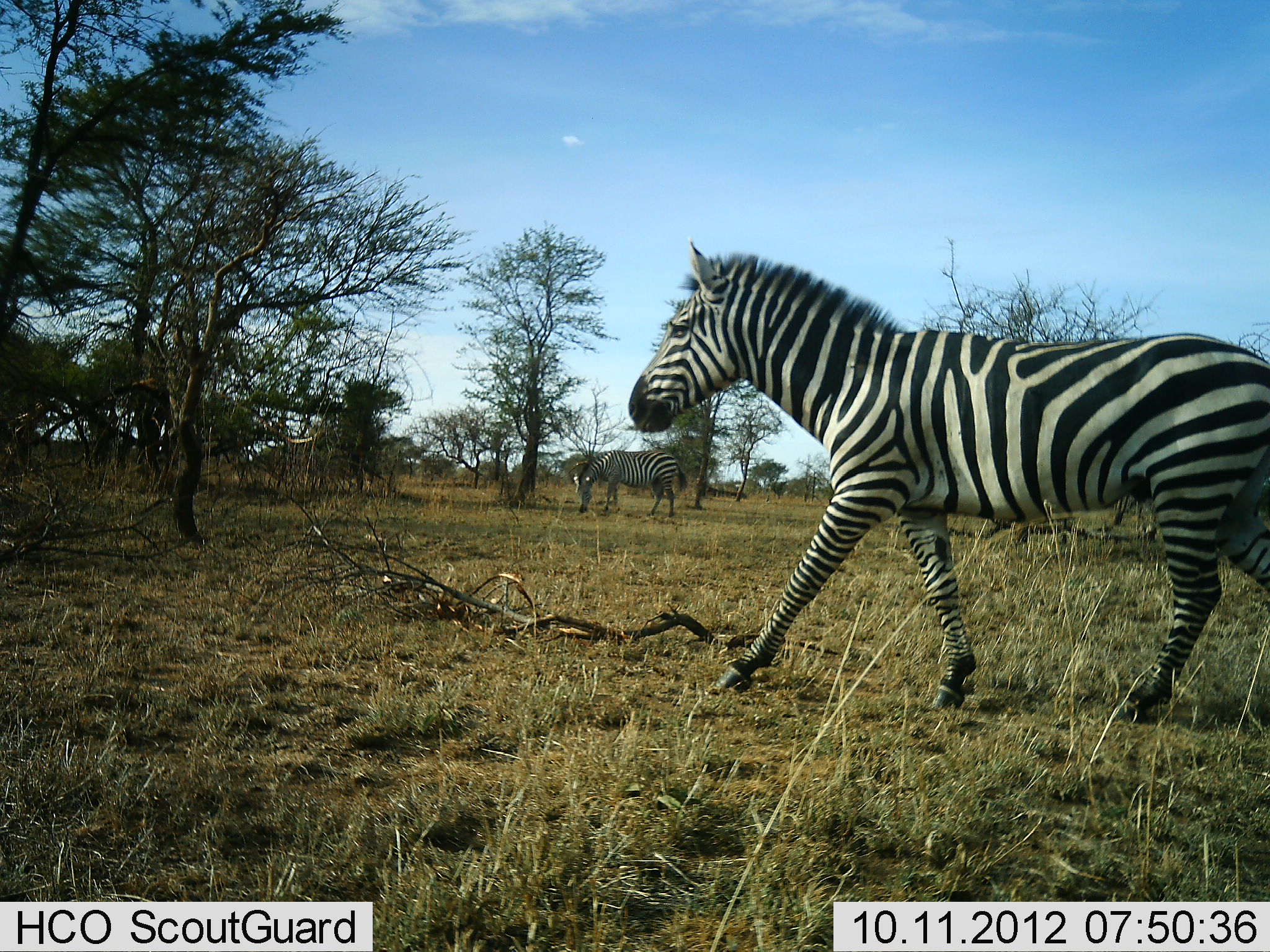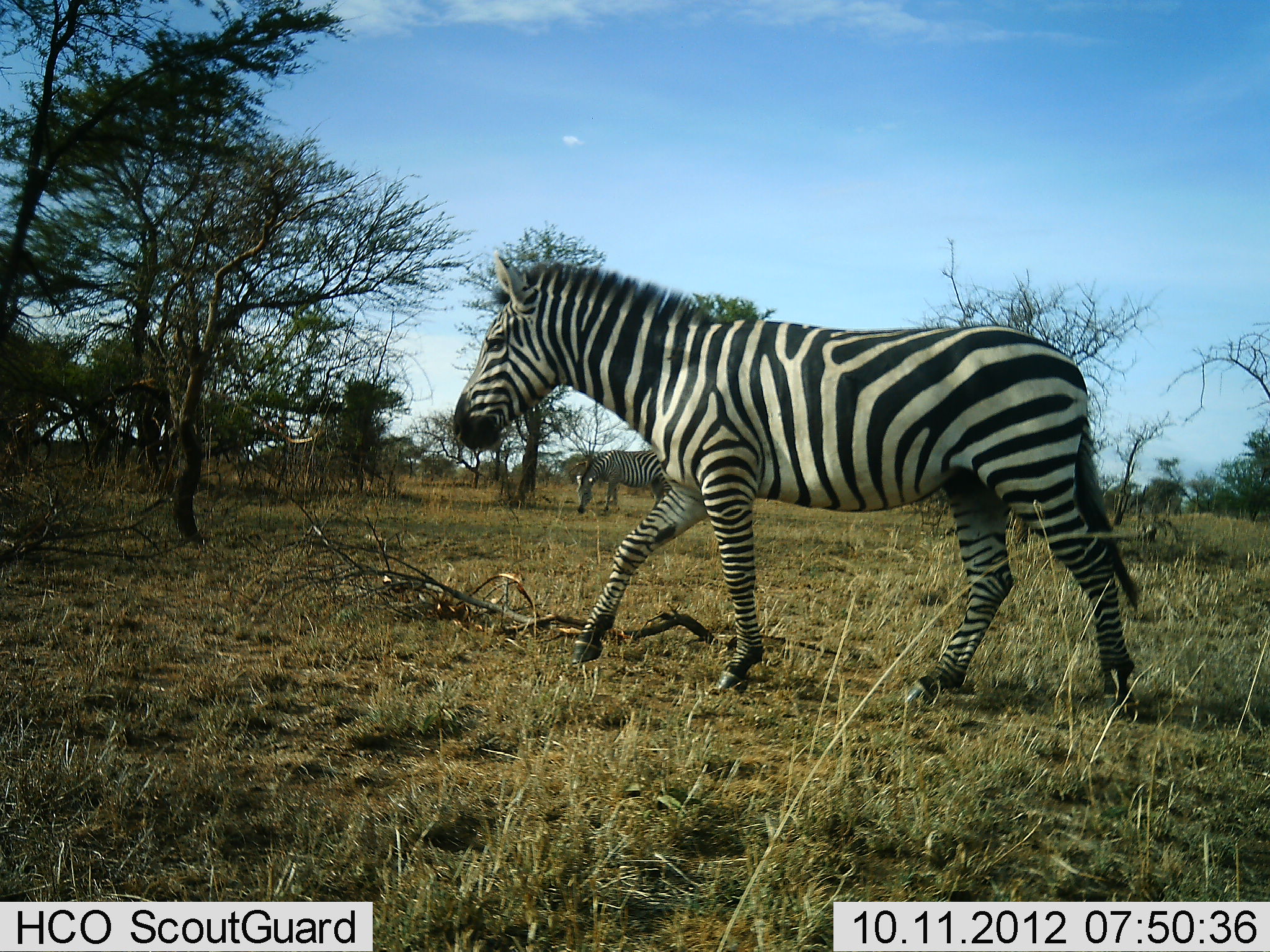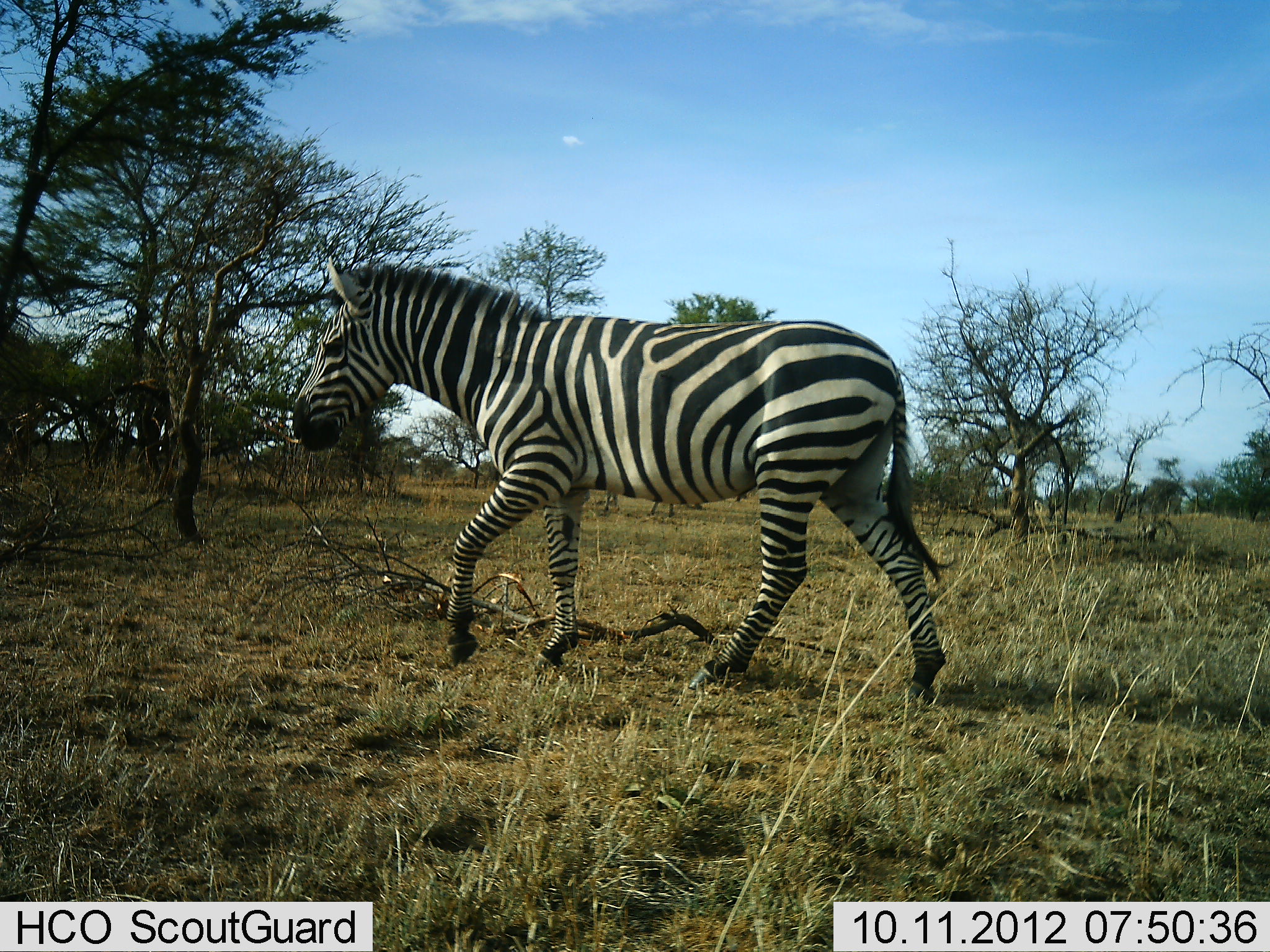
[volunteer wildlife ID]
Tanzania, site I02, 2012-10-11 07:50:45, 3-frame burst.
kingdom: Animalia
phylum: Chordata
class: Mammalia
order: Perissodactyla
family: Equidae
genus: Equus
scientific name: Equus quagga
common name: plains zebra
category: zebra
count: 2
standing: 50%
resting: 0%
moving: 100%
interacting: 0%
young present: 0%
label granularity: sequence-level